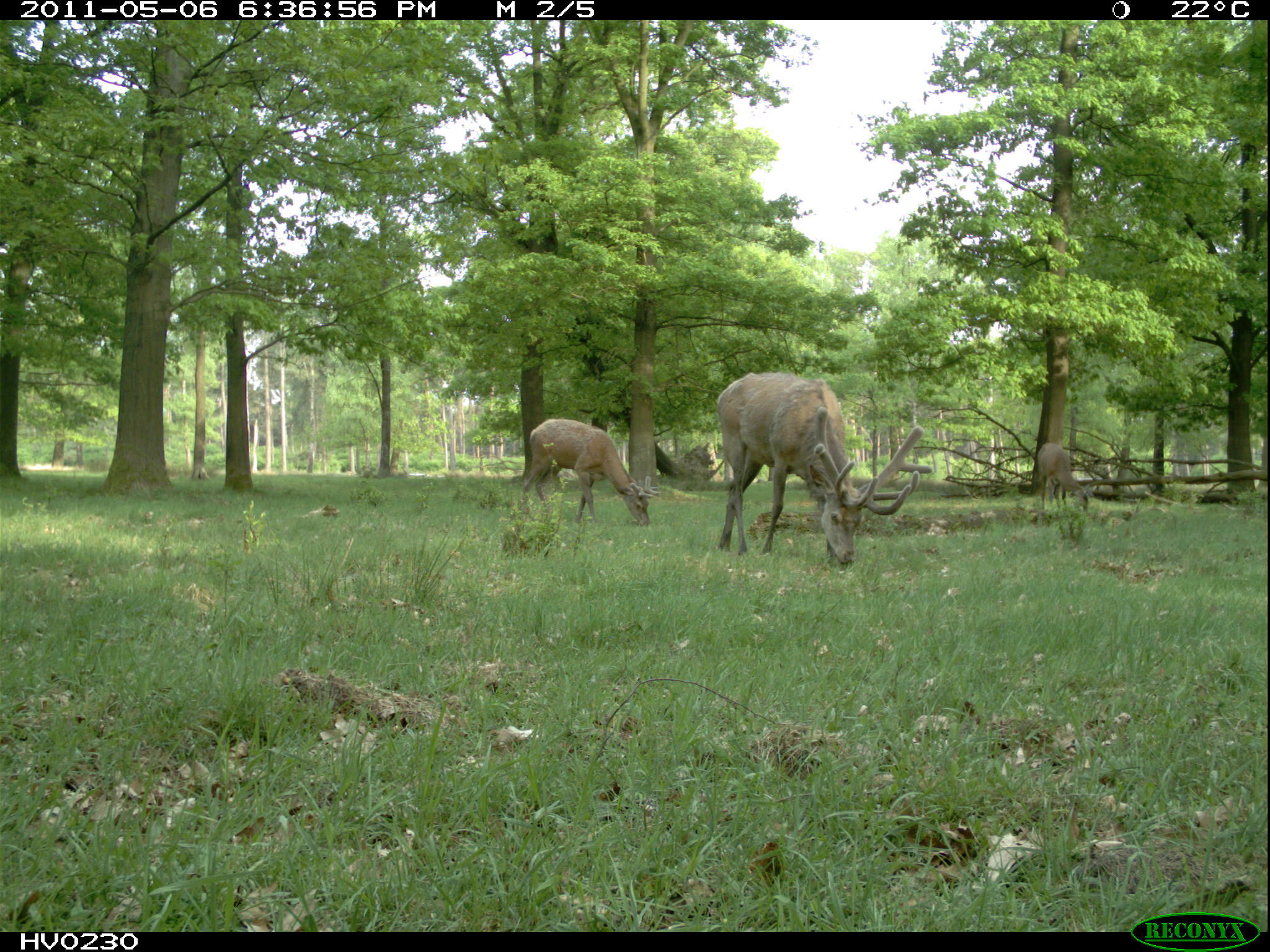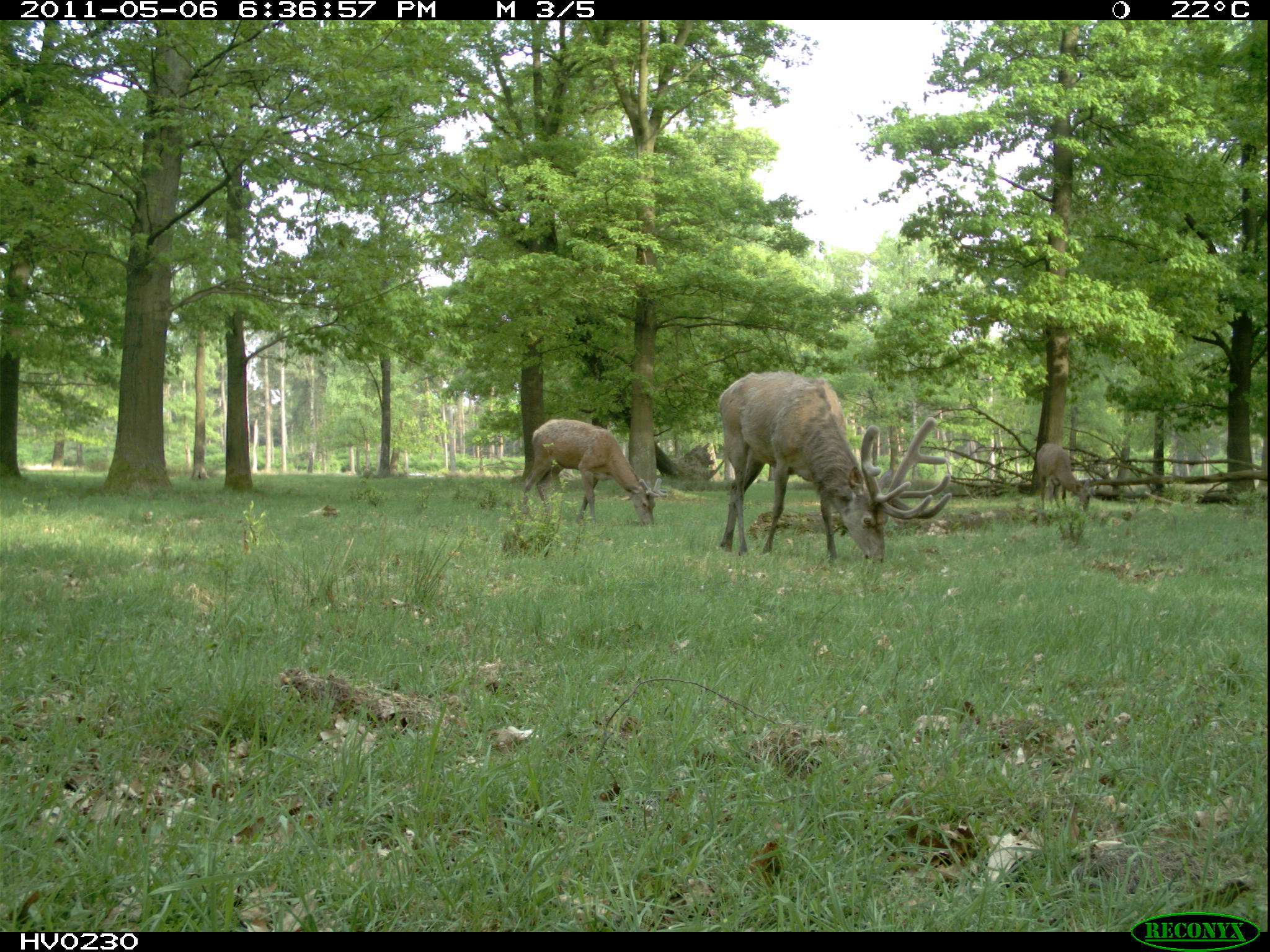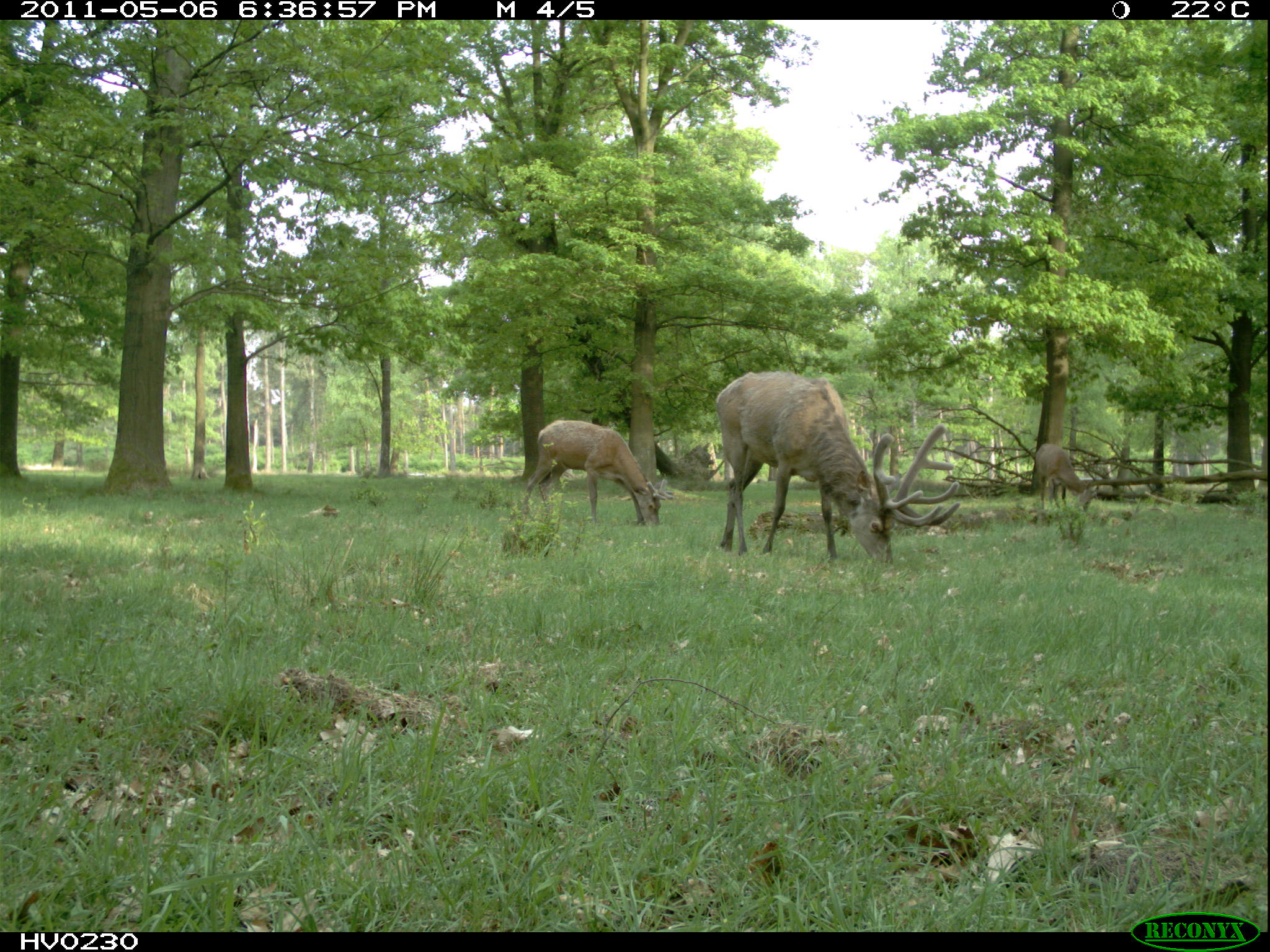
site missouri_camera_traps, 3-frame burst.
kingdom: Animalia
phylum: Chordata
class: Mammalia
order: Artiodactyla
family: Cervidae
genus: Cervus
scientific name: Cervus elaphus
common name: red deer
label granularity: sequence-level